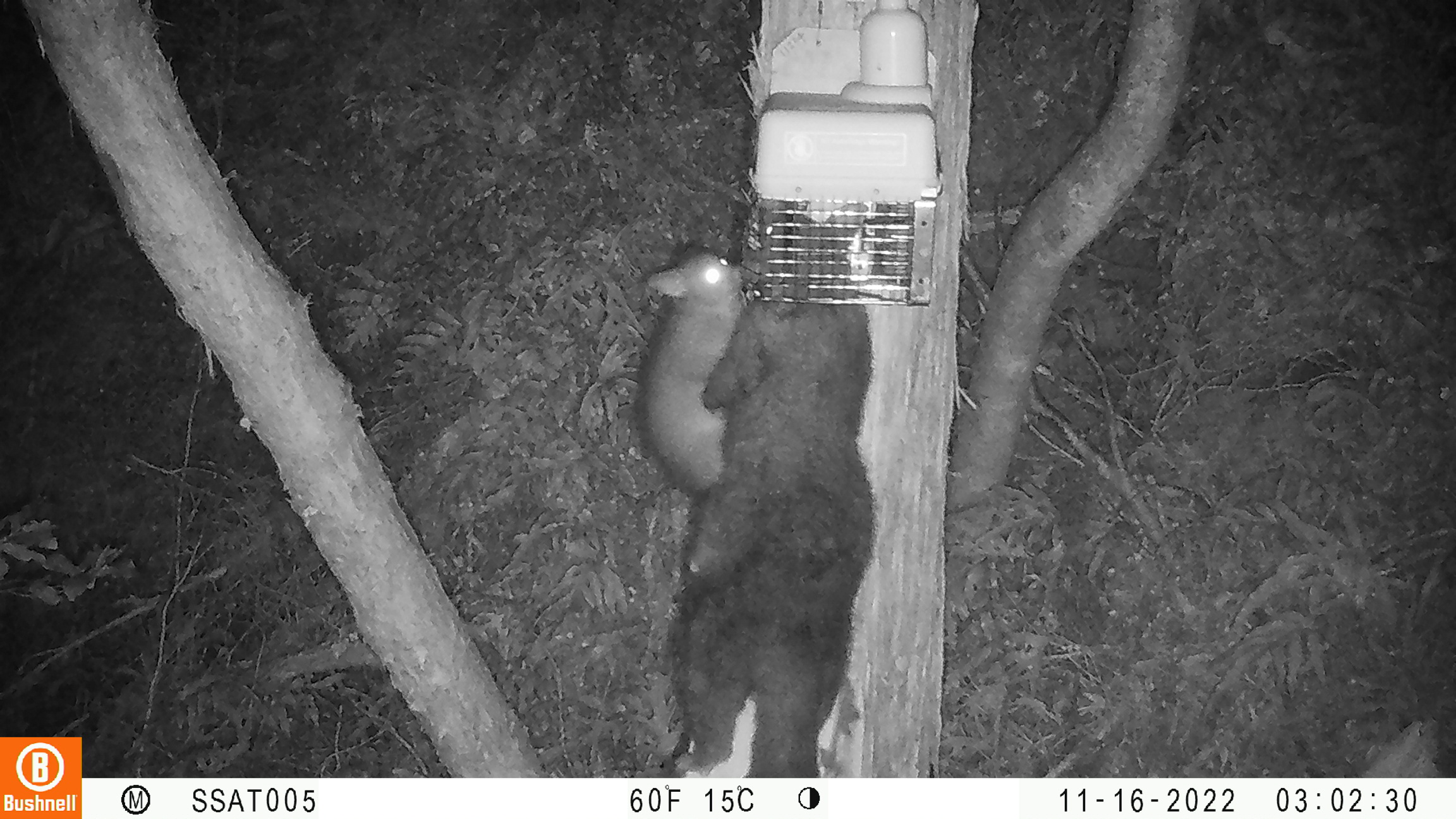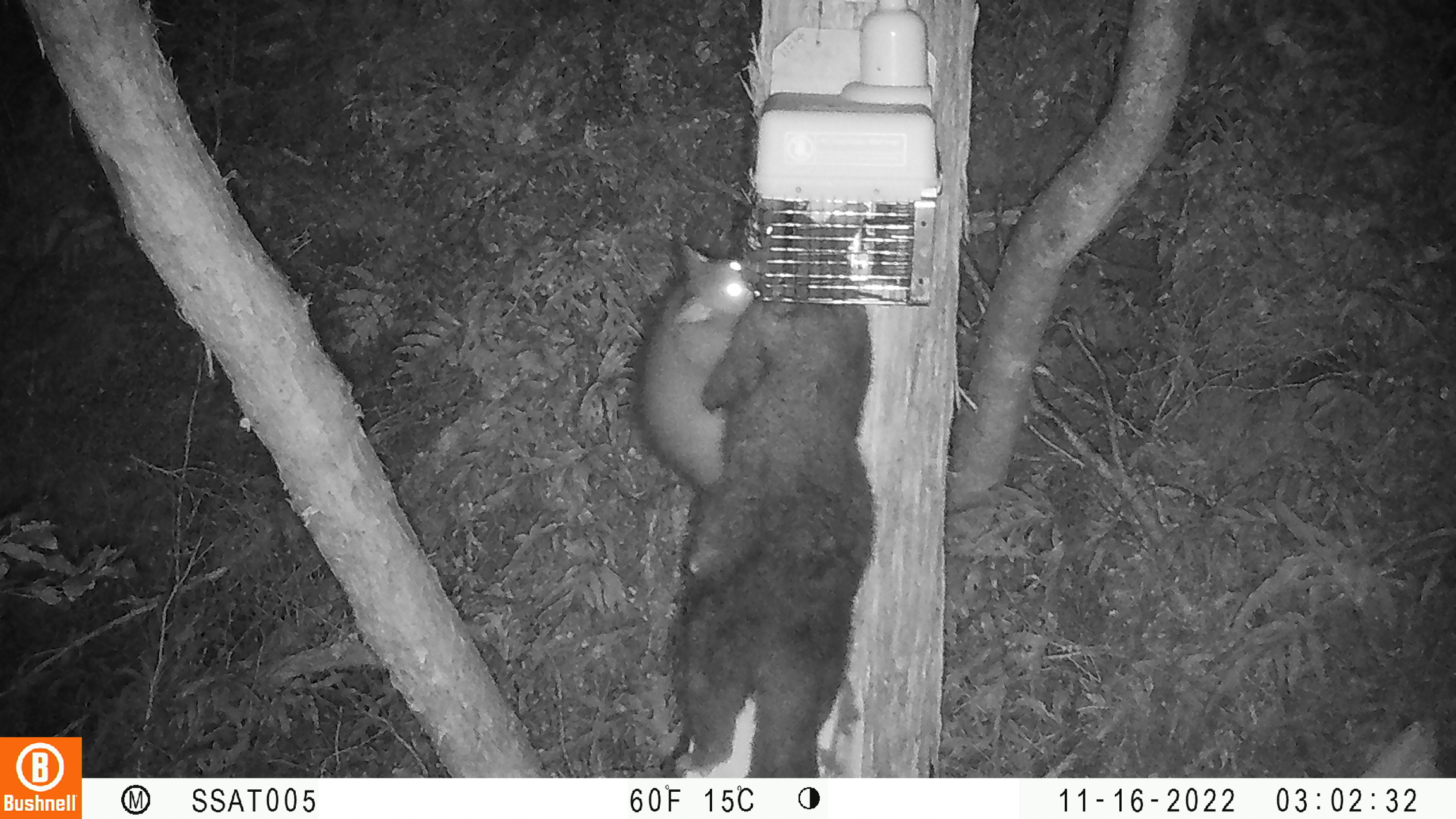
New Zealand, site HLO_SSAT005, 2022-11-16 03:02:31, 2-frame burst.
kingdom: Animalia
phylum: Chordata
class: Mammalia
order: Diprotodontia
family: Phalangeridae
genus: Trichosurus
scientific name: Trichosurus vulpecula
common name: common brushtail possum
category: possum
Possum (common brushtail possum) (Trichosurus vulpecula).